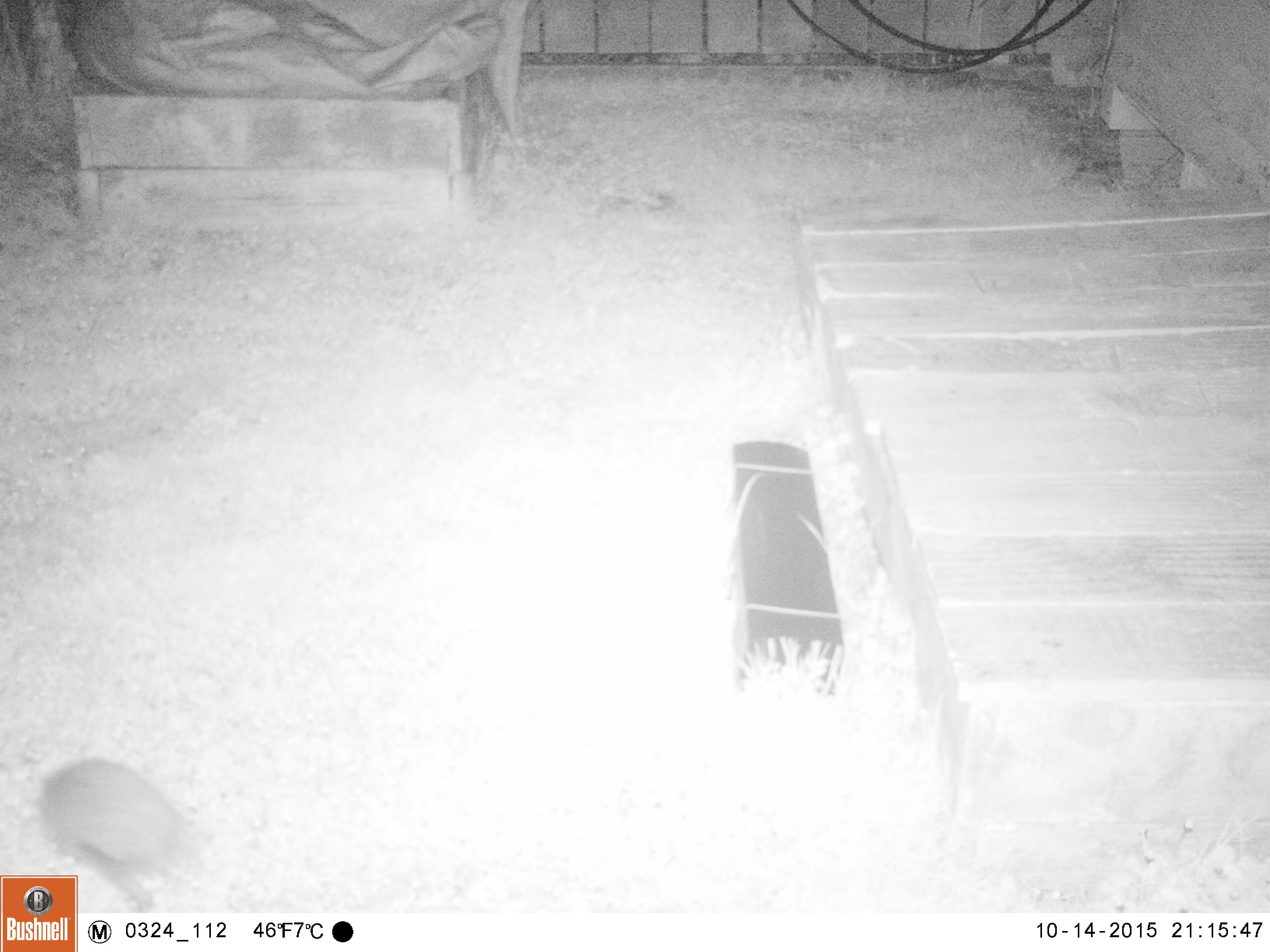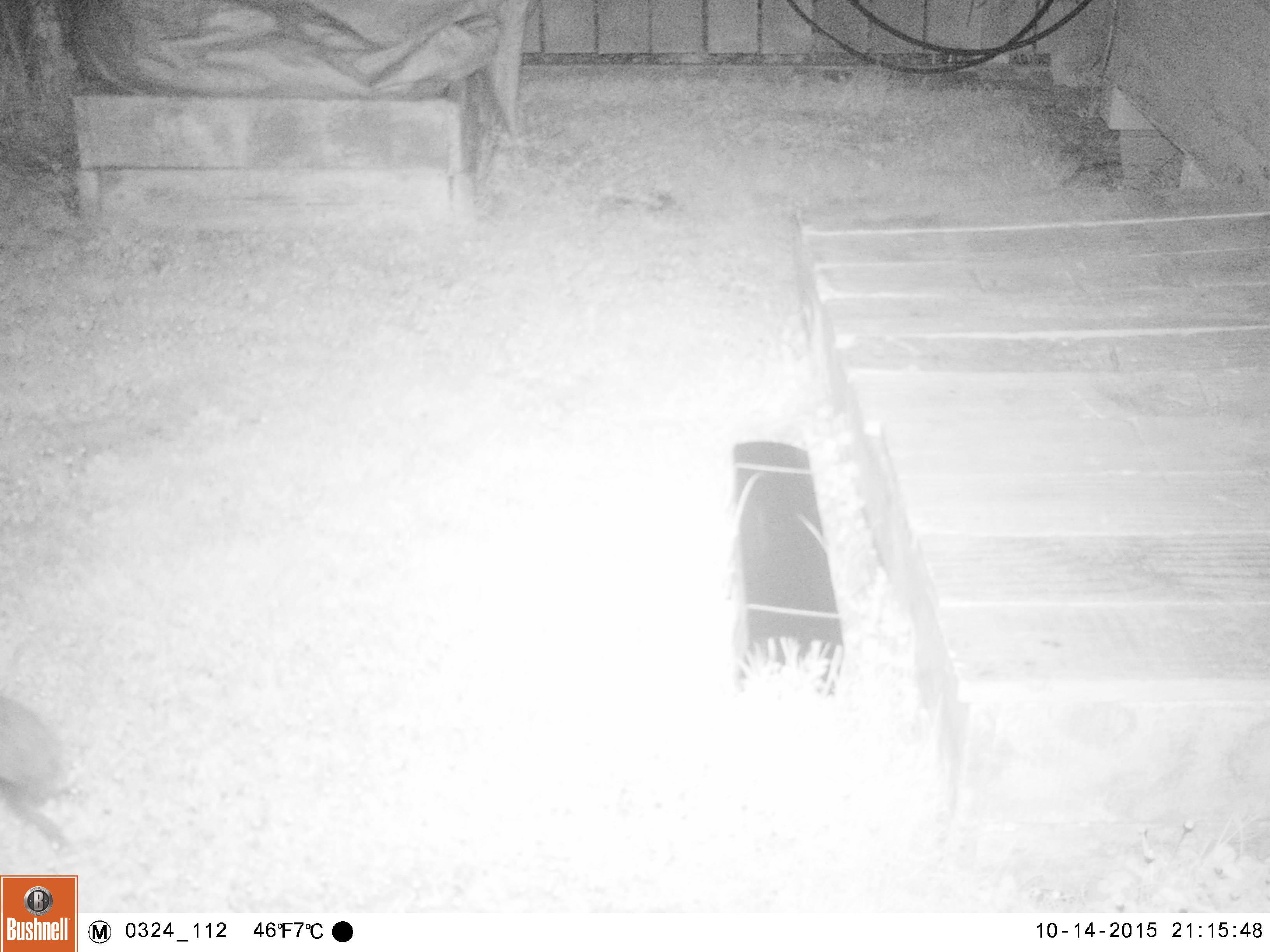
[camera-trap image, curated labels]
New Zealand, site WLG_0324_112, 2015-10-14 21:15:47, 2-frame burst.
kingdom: Animalia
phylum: Chordata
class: Mammalia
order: Eulipotyphla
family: Erinaceidae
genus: Erinaceus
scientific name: Erinaceus europaeus europaeus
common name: european hedgehog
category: hedgehog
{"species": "hedgehog (european hedgehog) (Erinaceus europaeus europaeus)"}